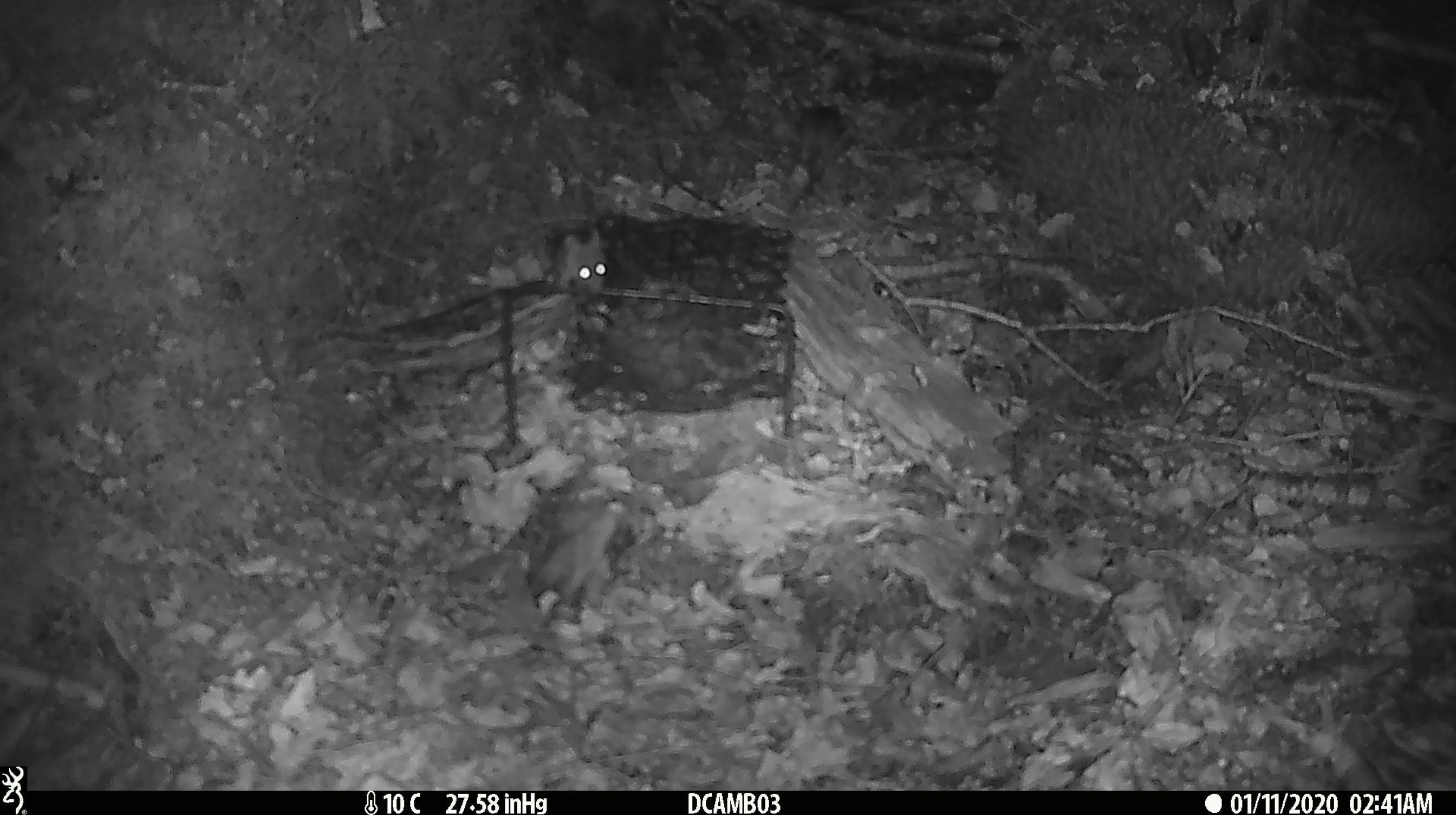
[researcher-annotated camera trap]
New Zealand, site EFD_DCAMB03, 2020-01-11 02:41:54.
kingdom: Animalia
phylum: Chordata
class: Mammalia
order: Rodentia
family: Muridae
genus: Mus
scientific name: Mus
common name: mouse